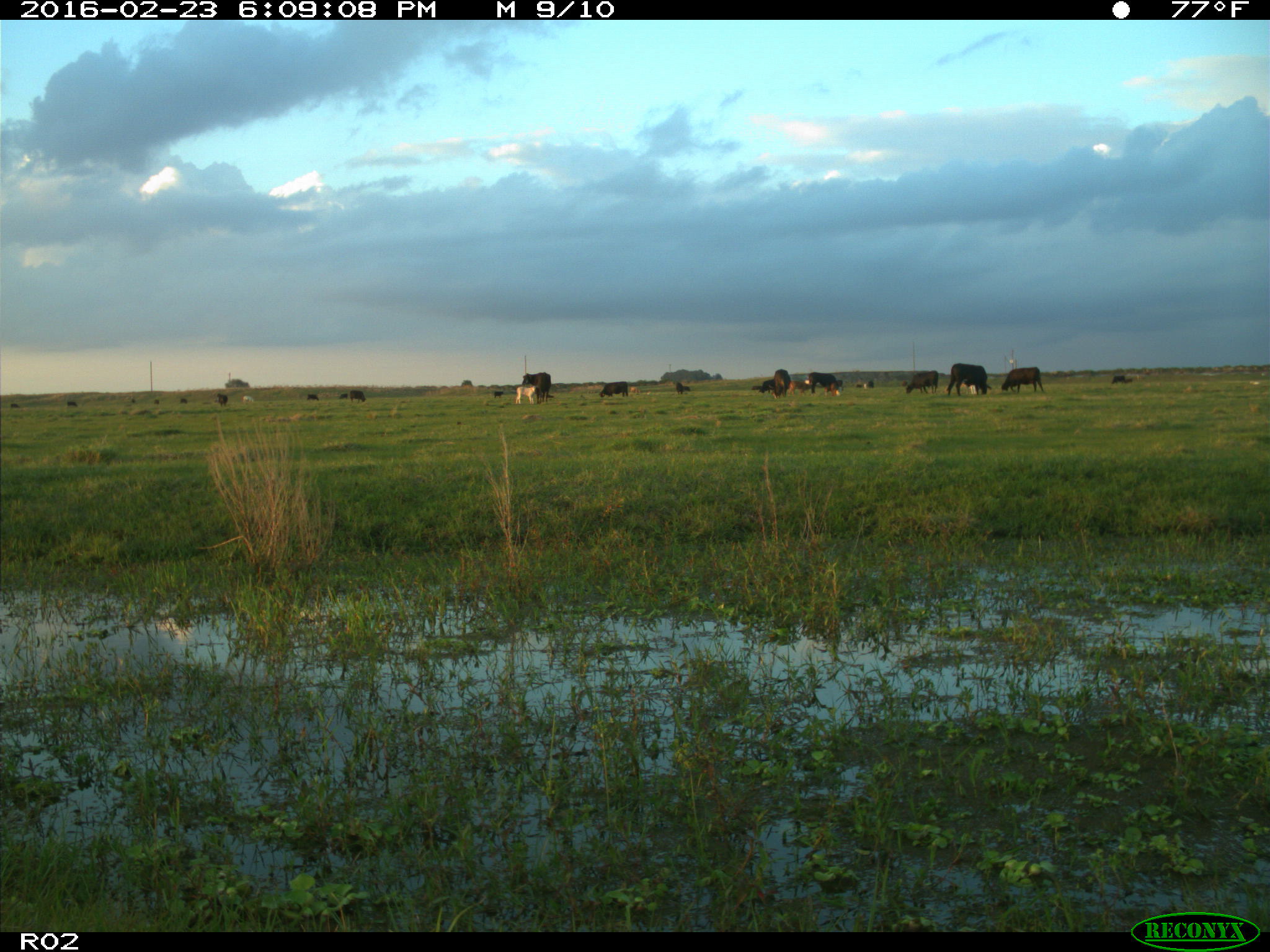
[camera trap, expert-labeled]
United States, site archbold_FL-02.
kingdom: Animalia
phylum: Chordata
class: Mammalia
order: Artiodactyla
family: Bovidae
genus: Bos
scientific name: Bos taurus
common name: domestic cow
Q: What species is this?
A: Bos taurus (domestic cow).